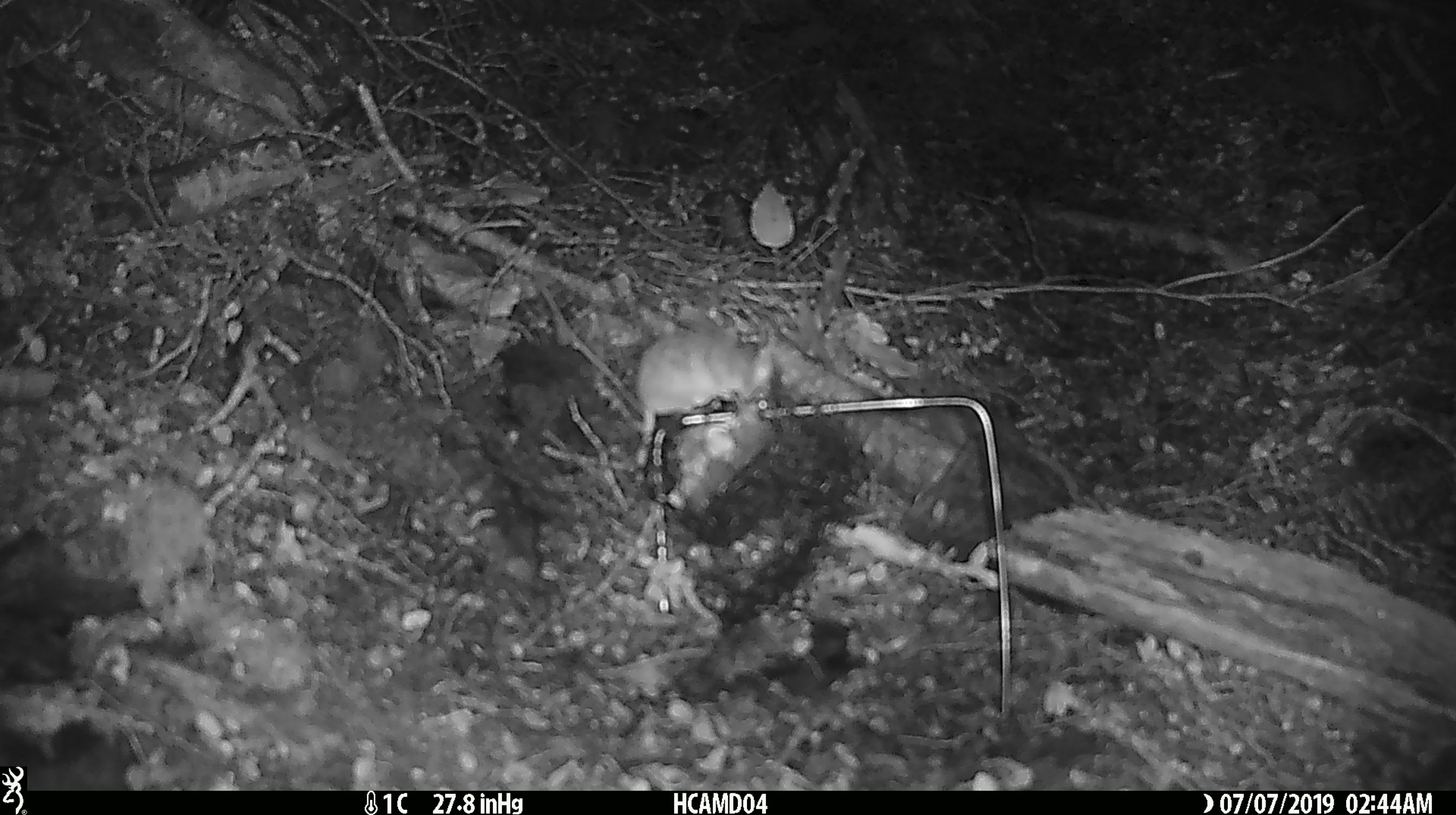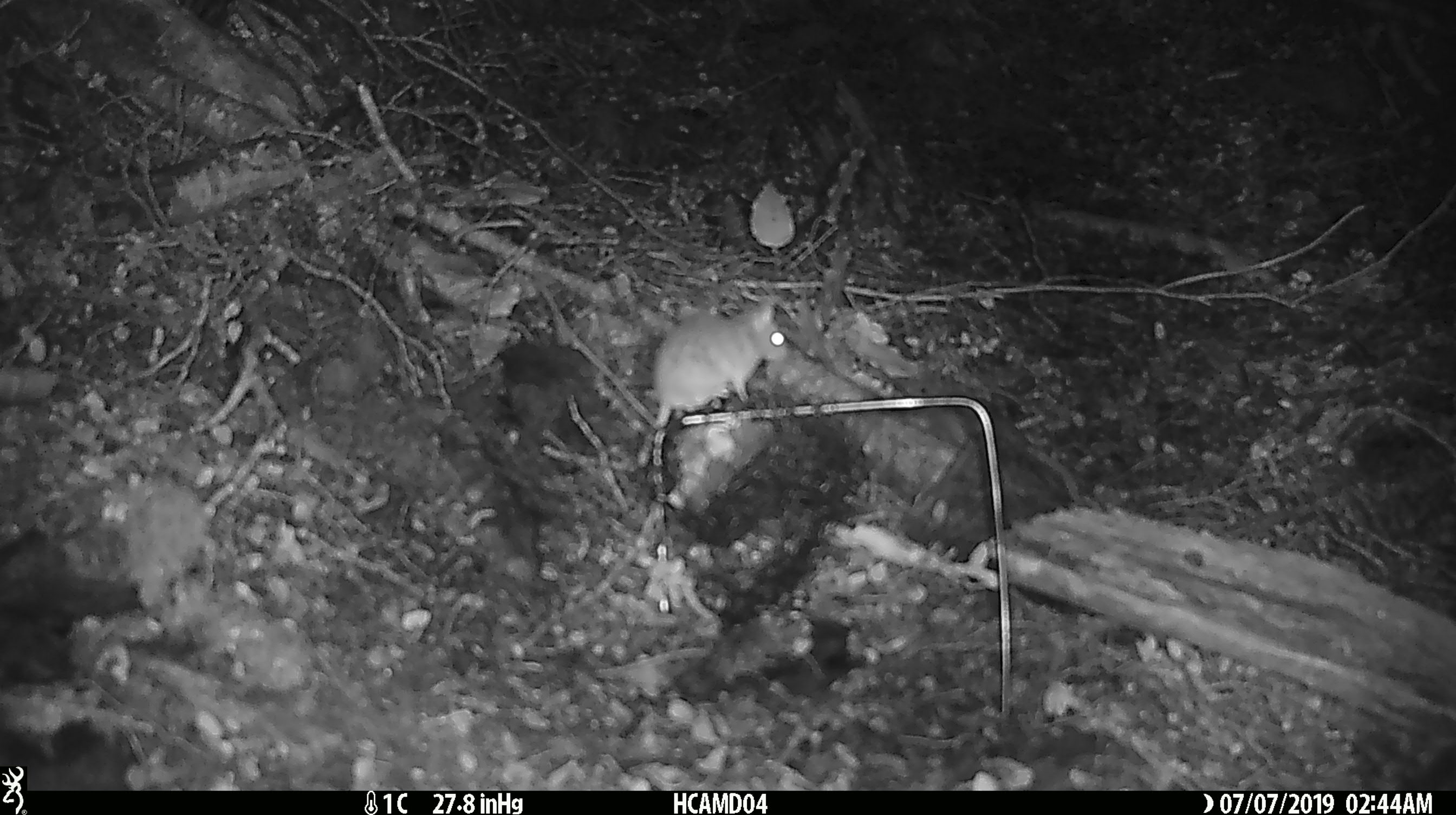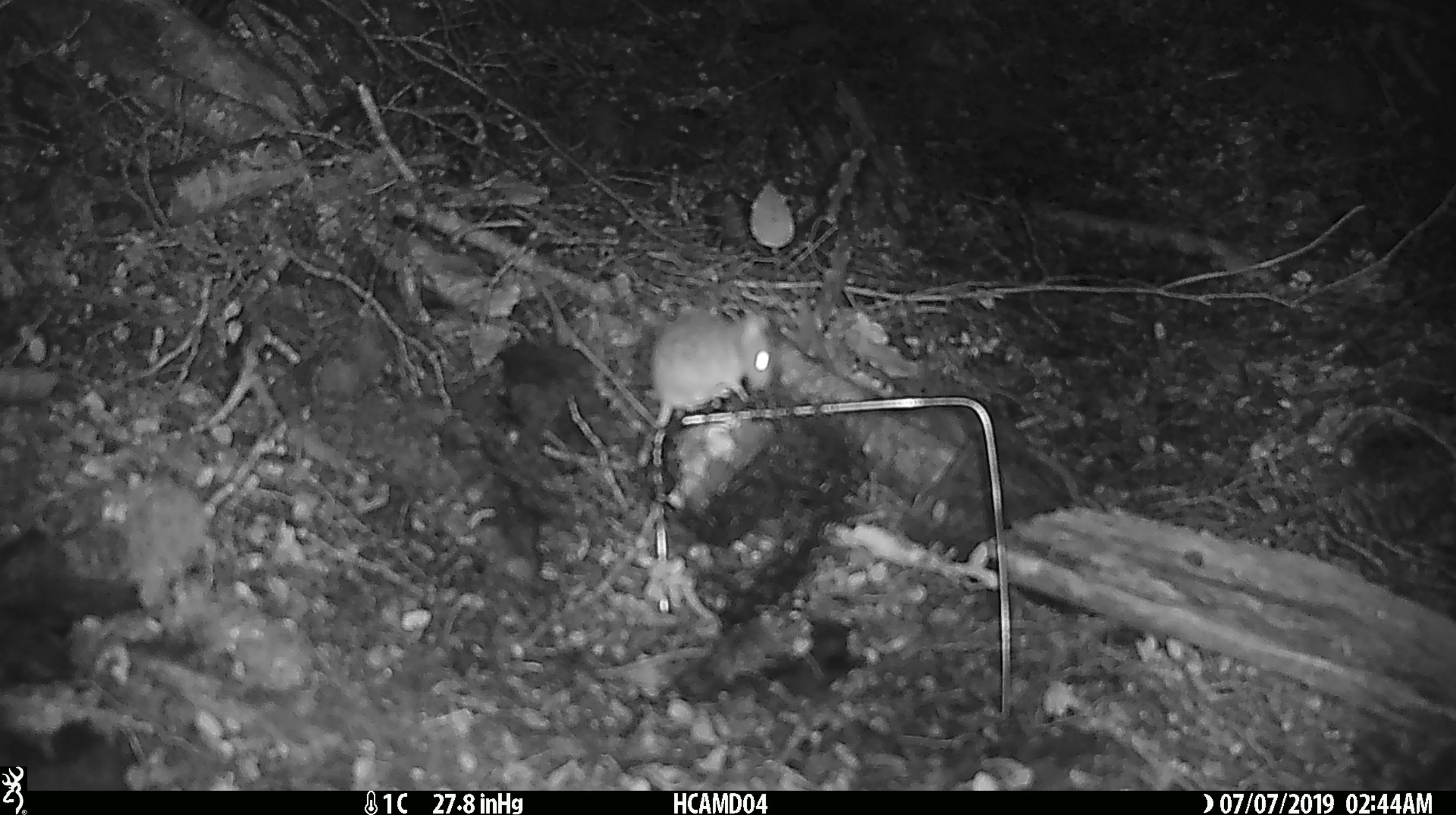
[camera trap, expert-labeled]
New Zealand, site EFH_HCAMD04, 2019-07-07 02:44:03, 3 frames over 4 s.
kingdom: Animalia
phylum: Chordata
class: Mammalia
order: Rodentia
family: Muridae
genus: Mus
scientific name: Mus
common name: mouse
Mouse (Mus).